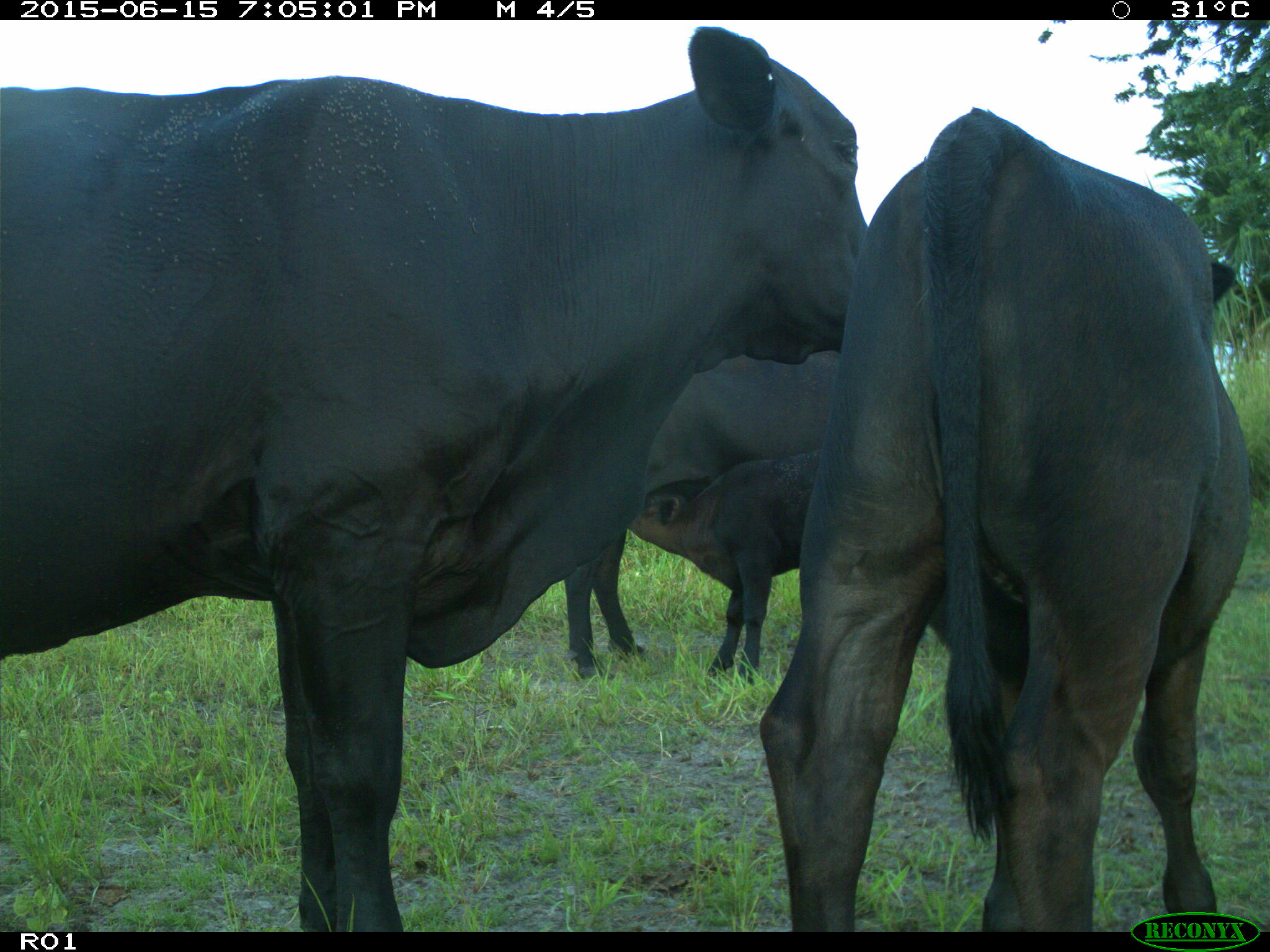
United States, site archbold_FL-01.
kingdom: Animalia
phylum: Chordata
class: Mammalia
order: Artiodactyla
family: Bovidae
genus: Bos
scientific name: Bos taurus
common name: domestic cow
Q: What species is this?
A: Bos taurus (domestic cow).